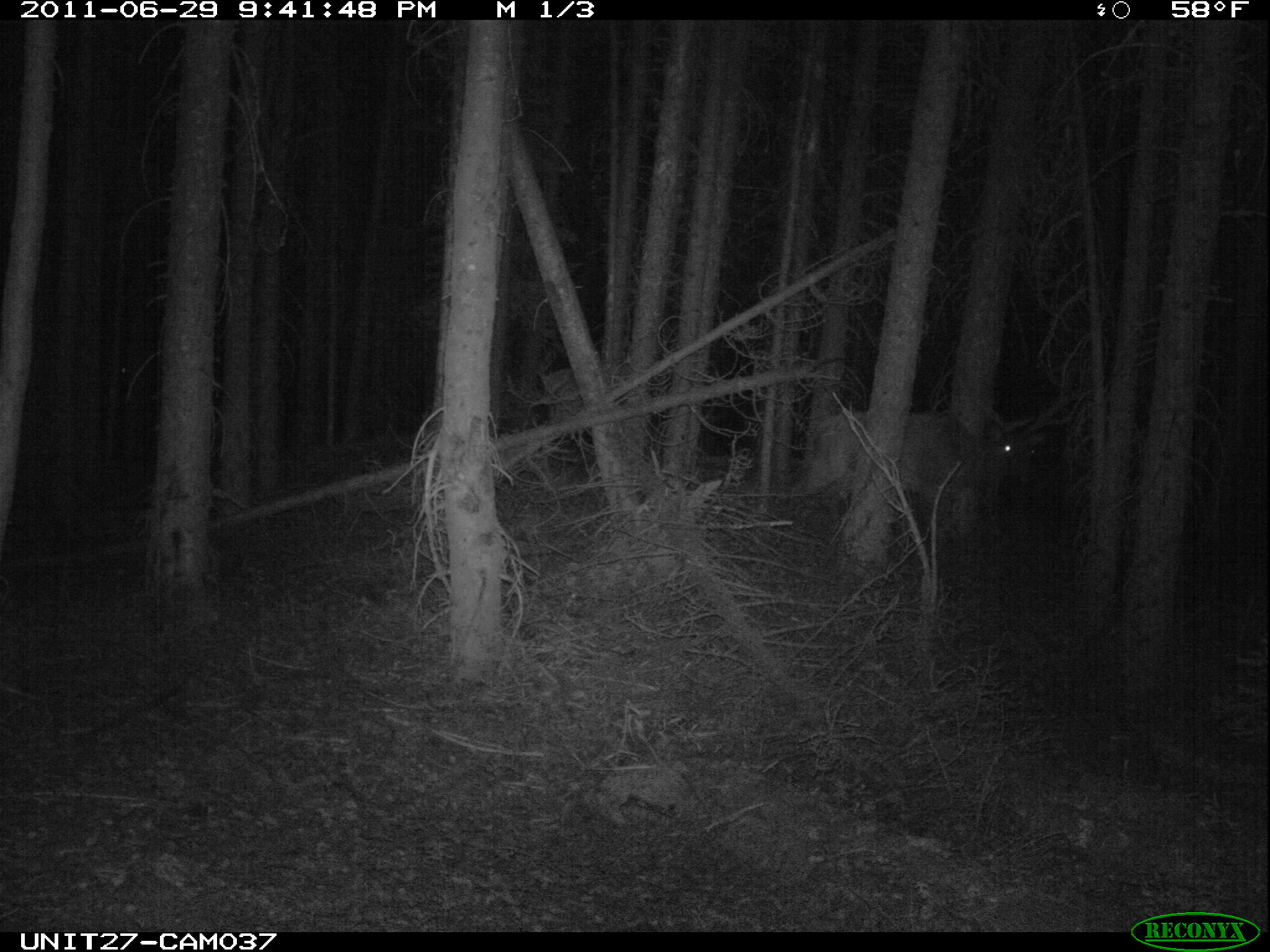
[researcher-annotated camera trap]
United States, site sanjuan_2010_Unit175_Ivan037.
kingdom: Animalia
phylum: Chordata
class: Mammalia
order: Artiodactyla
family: Cervidae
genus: Cervus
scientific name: Cervus elaphus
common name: red deer